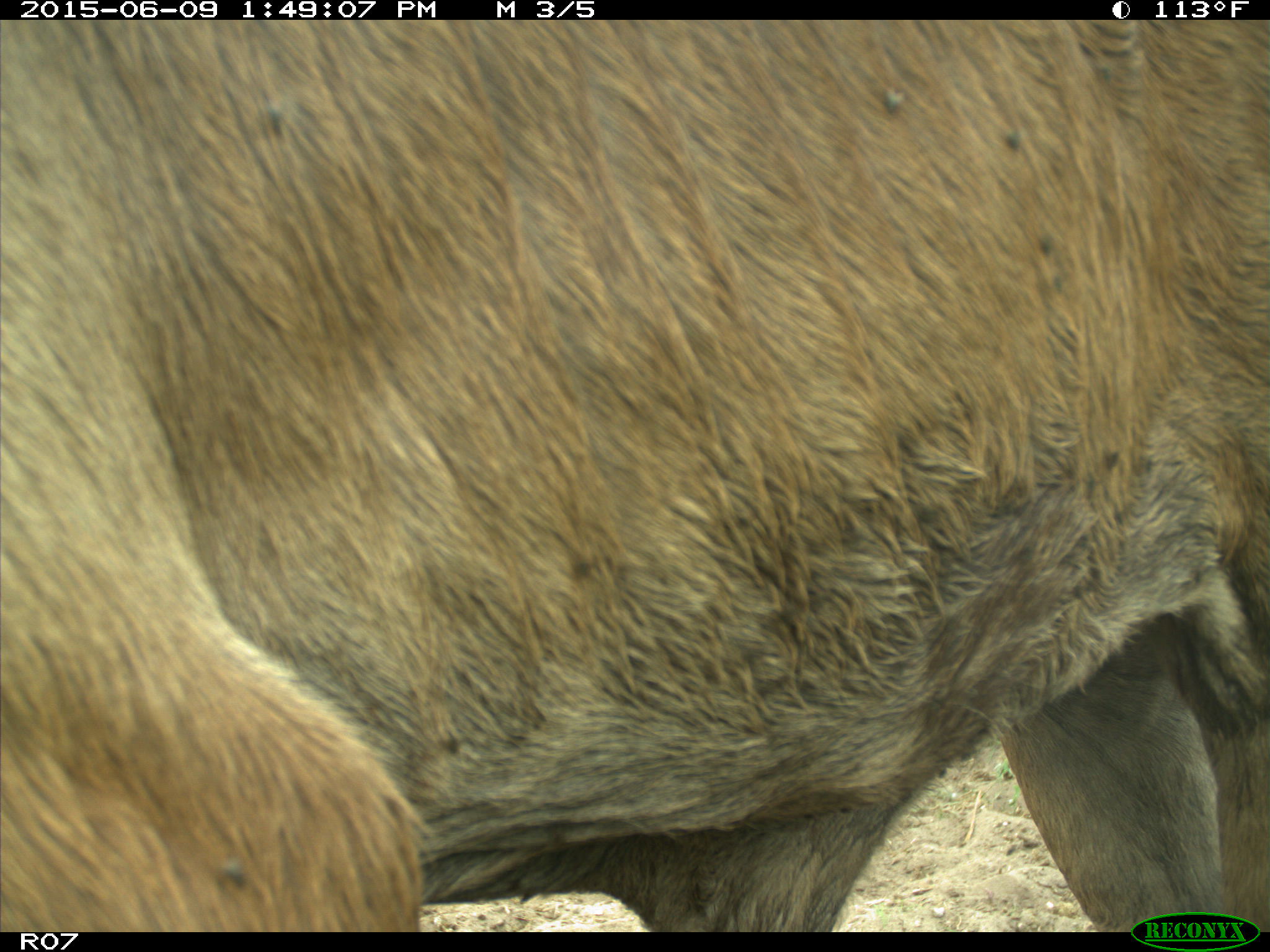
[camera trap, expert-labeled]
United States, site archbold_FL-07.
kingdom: Animalia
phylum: Chordata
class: Mammalia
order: Artiodactyla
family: Bovidae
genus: Bos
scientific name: Bos taurus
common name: domestic cow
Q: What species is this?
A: Bos taurus (domestic cow).